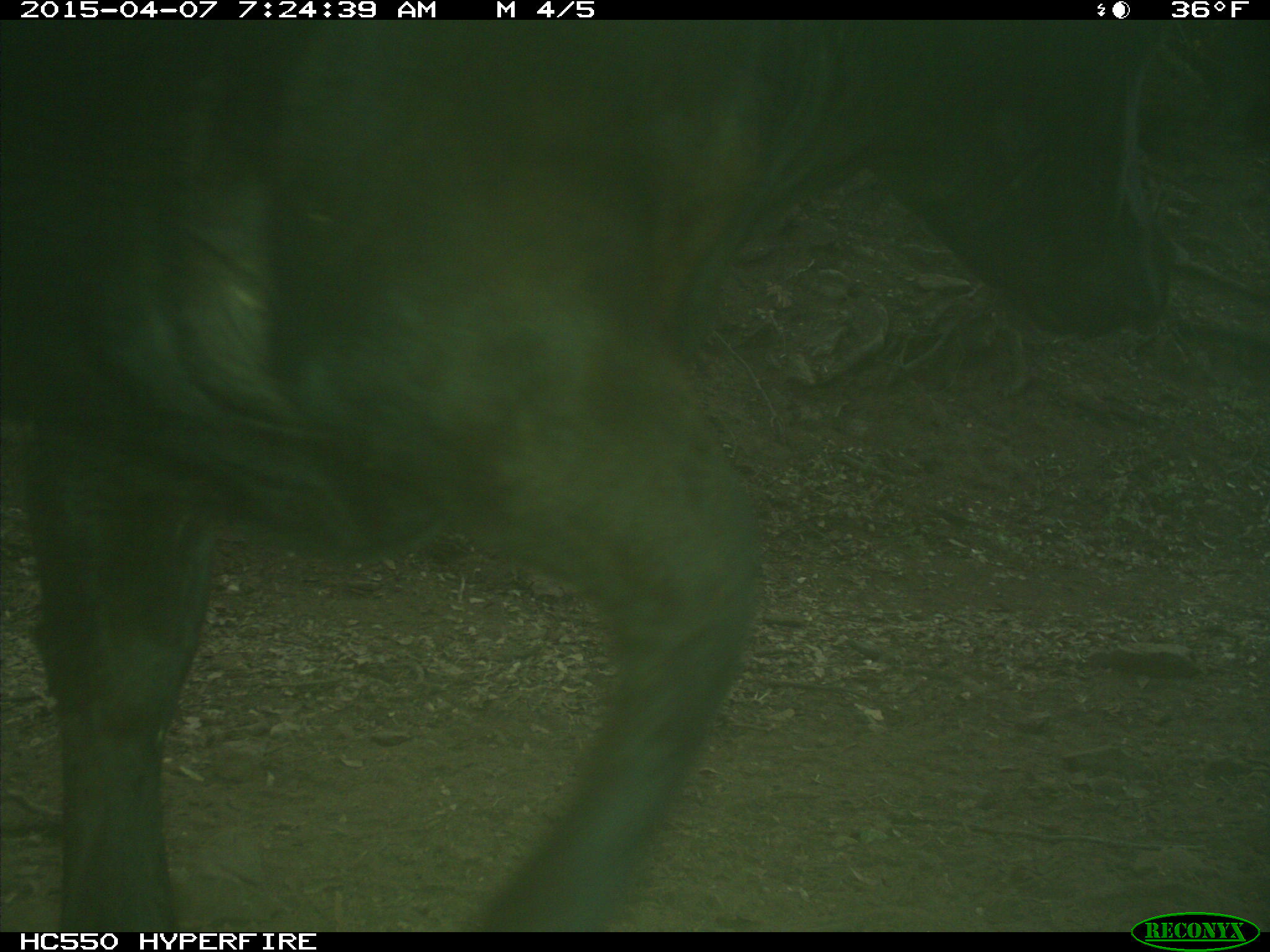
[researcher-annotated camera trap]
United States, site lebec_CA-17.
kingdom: Animalia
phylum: Chordata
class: Mammalia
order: Artiodactyla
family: Bovidae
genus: Bos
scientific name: Bos taurus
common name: domestic cow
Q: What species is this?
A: Bos taurus (domestic cow).